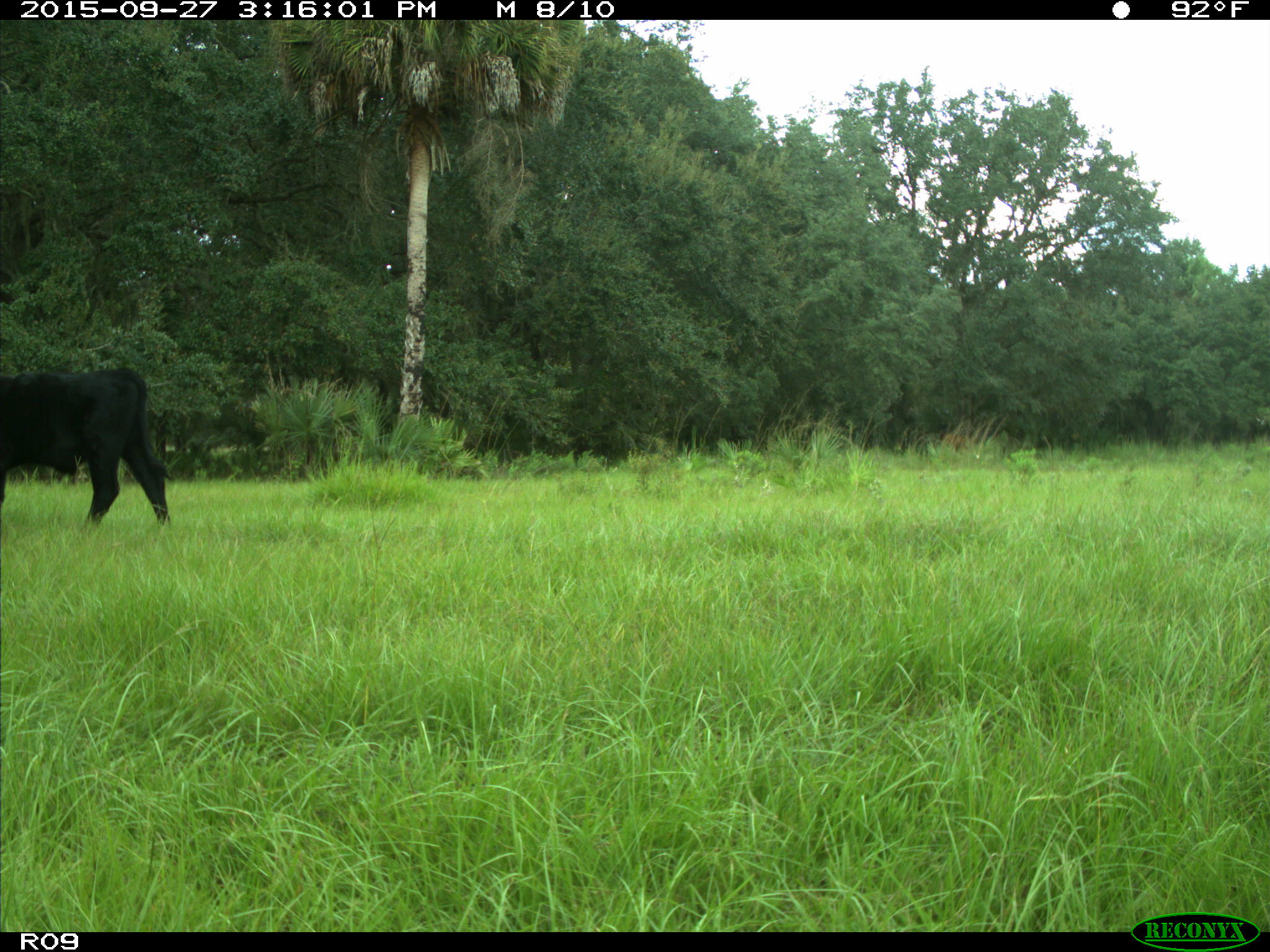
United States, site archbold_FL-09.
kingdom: Animalia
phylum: Chordata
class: Mammalia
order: Artiodactyla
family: Bovidae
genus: Bos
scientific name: Bos taurus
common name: domestic cow